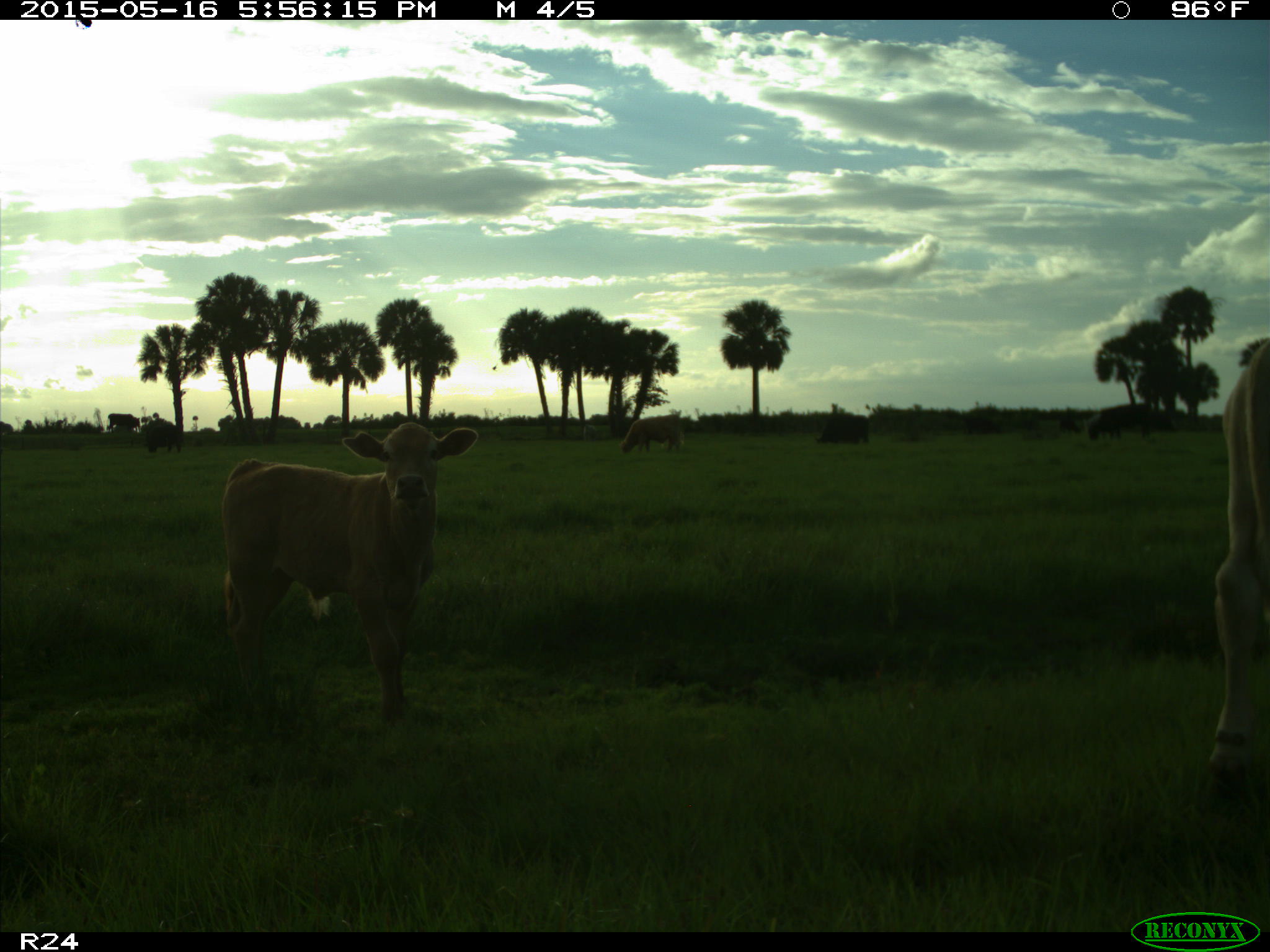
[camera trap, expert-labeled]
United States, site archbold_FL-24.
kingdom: Animalia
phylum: Chordata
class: Mammalia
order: Artiodactyla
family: Bovidae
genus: Bos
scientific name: Bos taurus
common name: domestic cow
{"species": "Bos taurus (domestic cow)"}